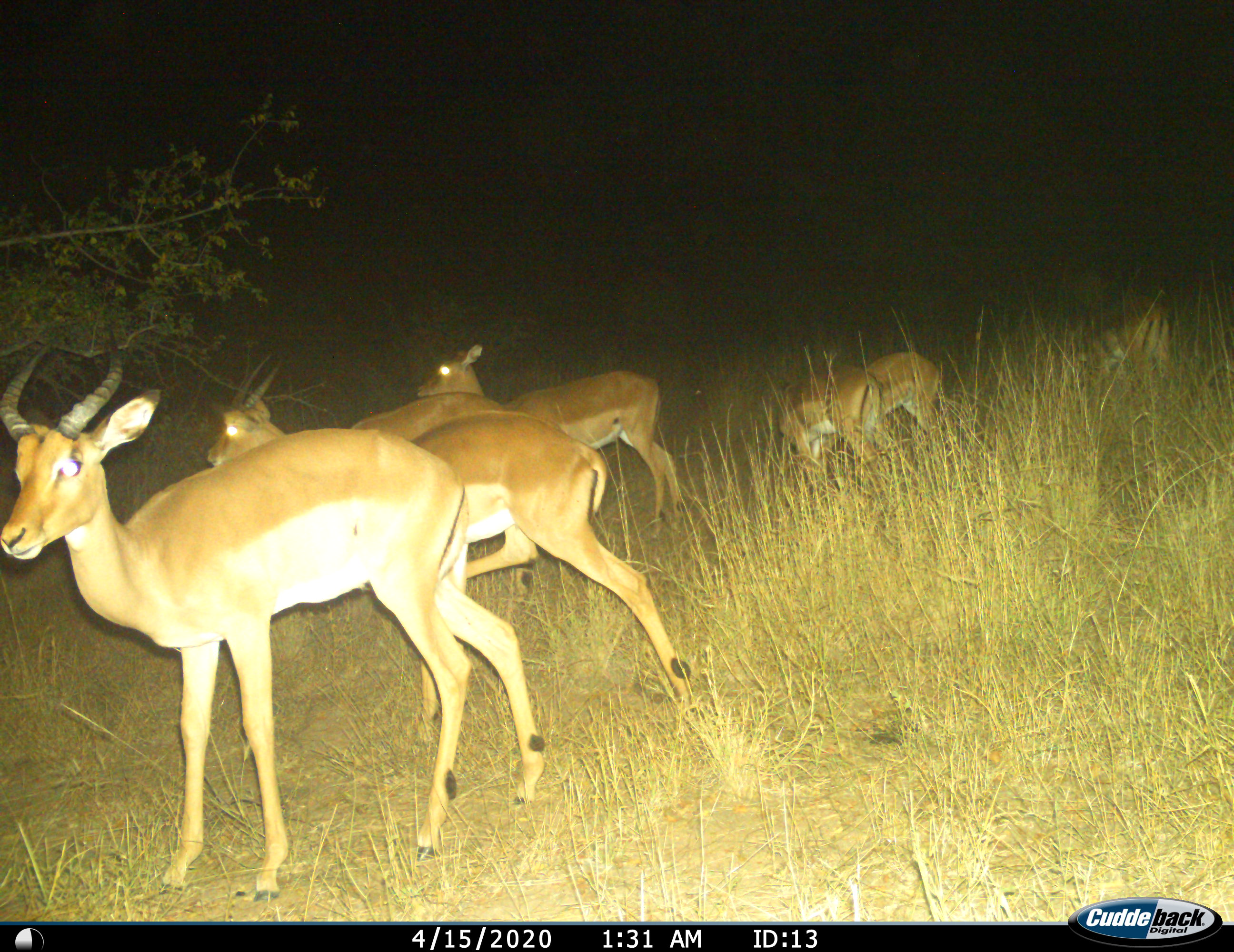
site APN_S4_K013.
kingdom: Animalia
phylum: Chordata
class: Mammalia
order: Artiodactyla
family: Bovidae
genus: Aepyceros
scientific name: Aepyceros melampus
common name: impala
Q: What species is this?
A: Impala (Aepyceros melampus).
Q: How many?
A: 7.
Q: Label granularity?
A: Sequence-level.